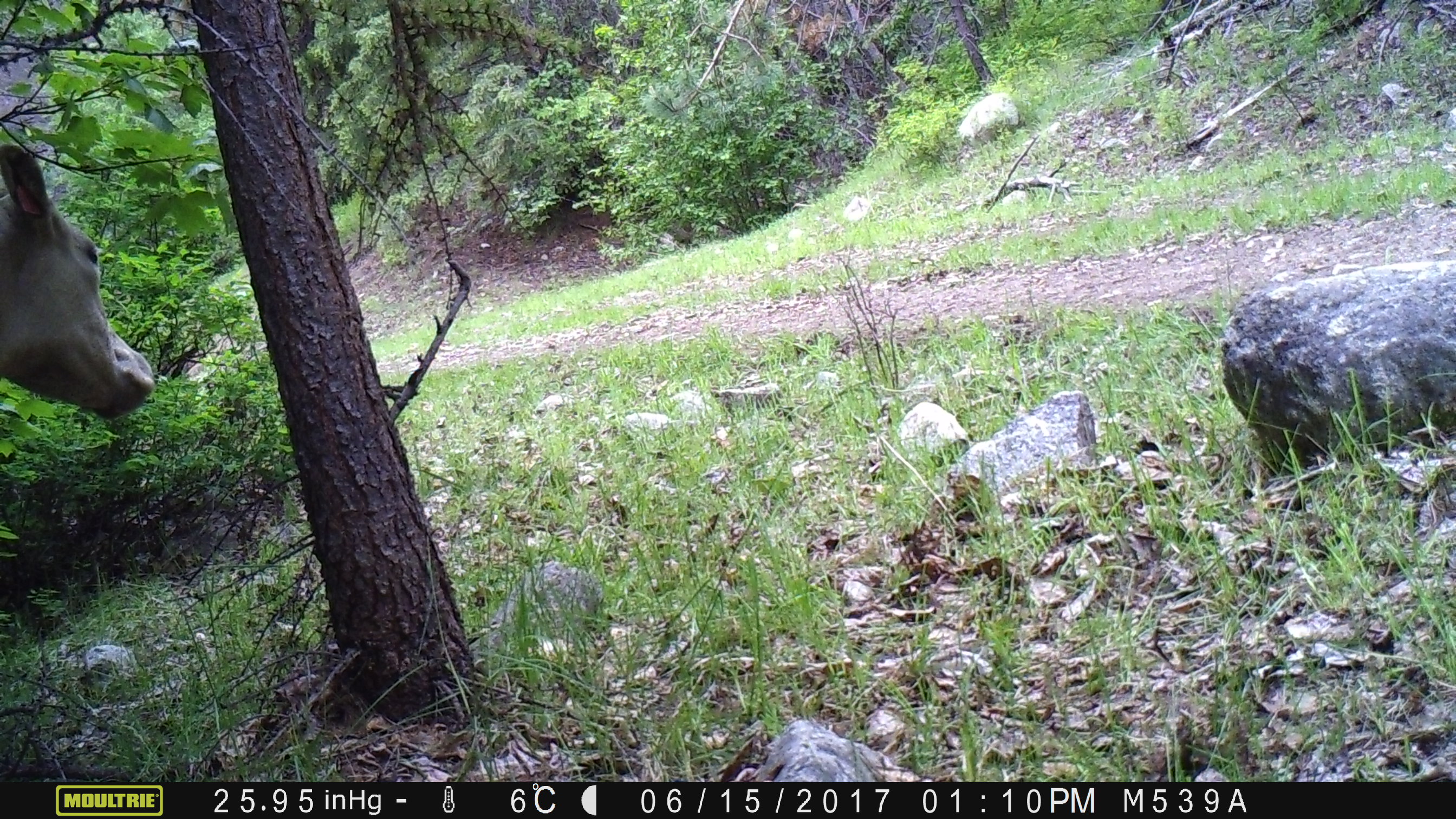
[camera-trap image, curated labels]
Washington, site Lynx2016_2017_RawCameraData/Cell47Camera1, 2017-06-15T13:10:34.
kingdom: Animalia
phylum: Chordata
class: Mammalia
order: Artiodactyla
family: Bovidae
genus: Bos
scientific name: Bos taurus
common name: domestic cattle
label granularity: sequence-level